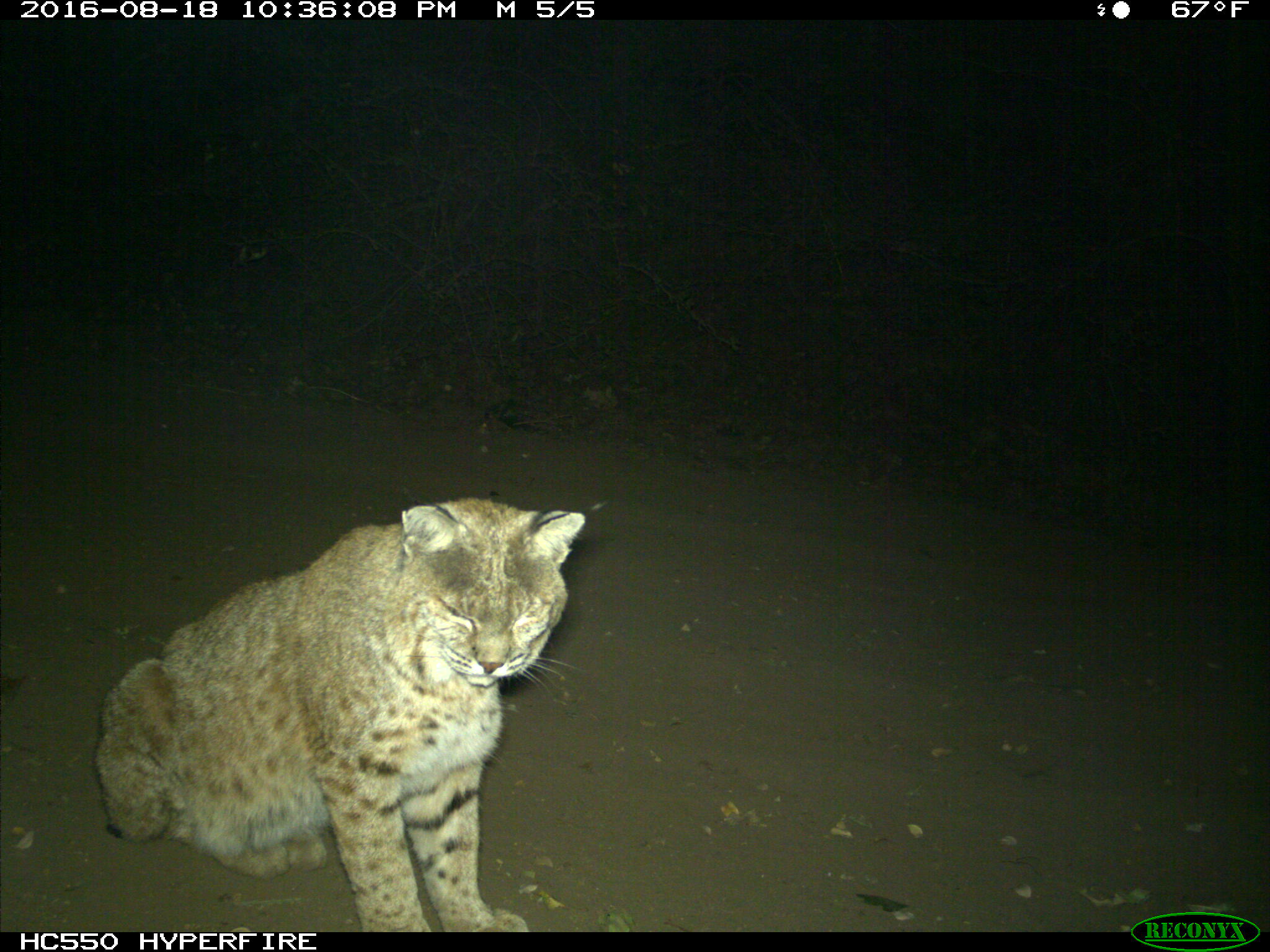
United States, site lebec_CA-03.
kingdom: Animalia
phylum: Chordata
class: Mammalia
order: Carnivora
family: Felidae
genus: Lynx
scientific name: Lynx rufus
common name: bobcat